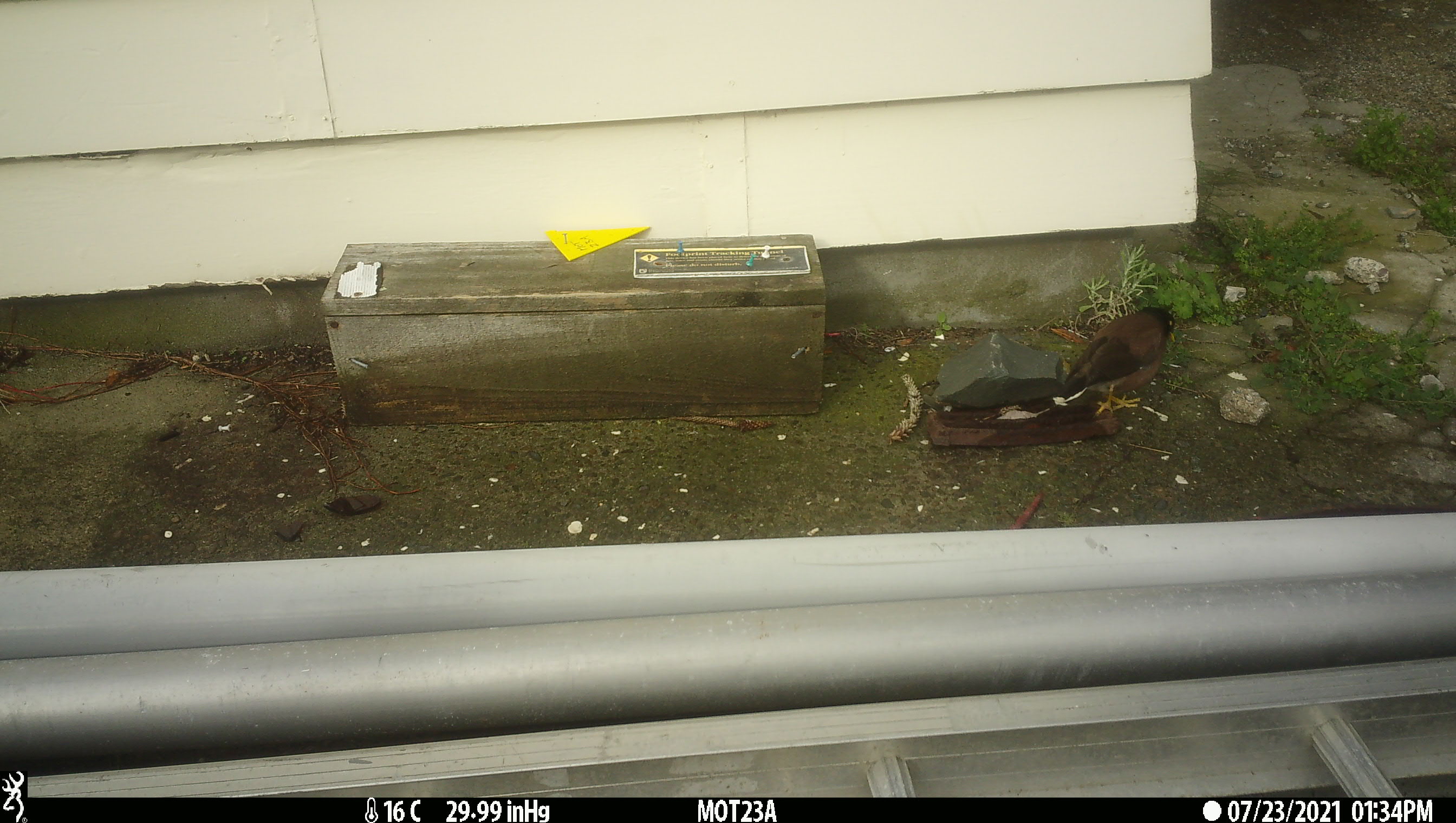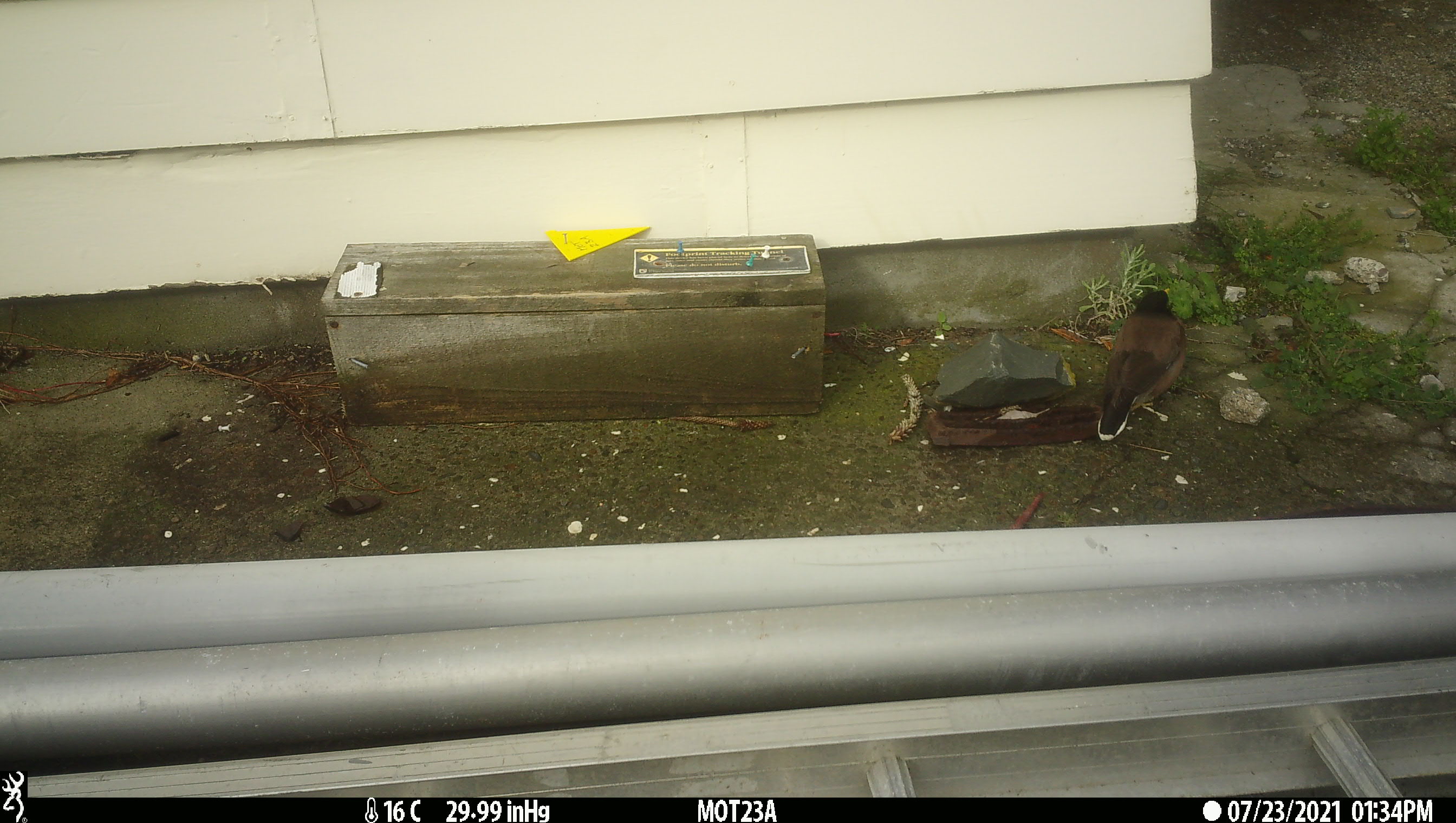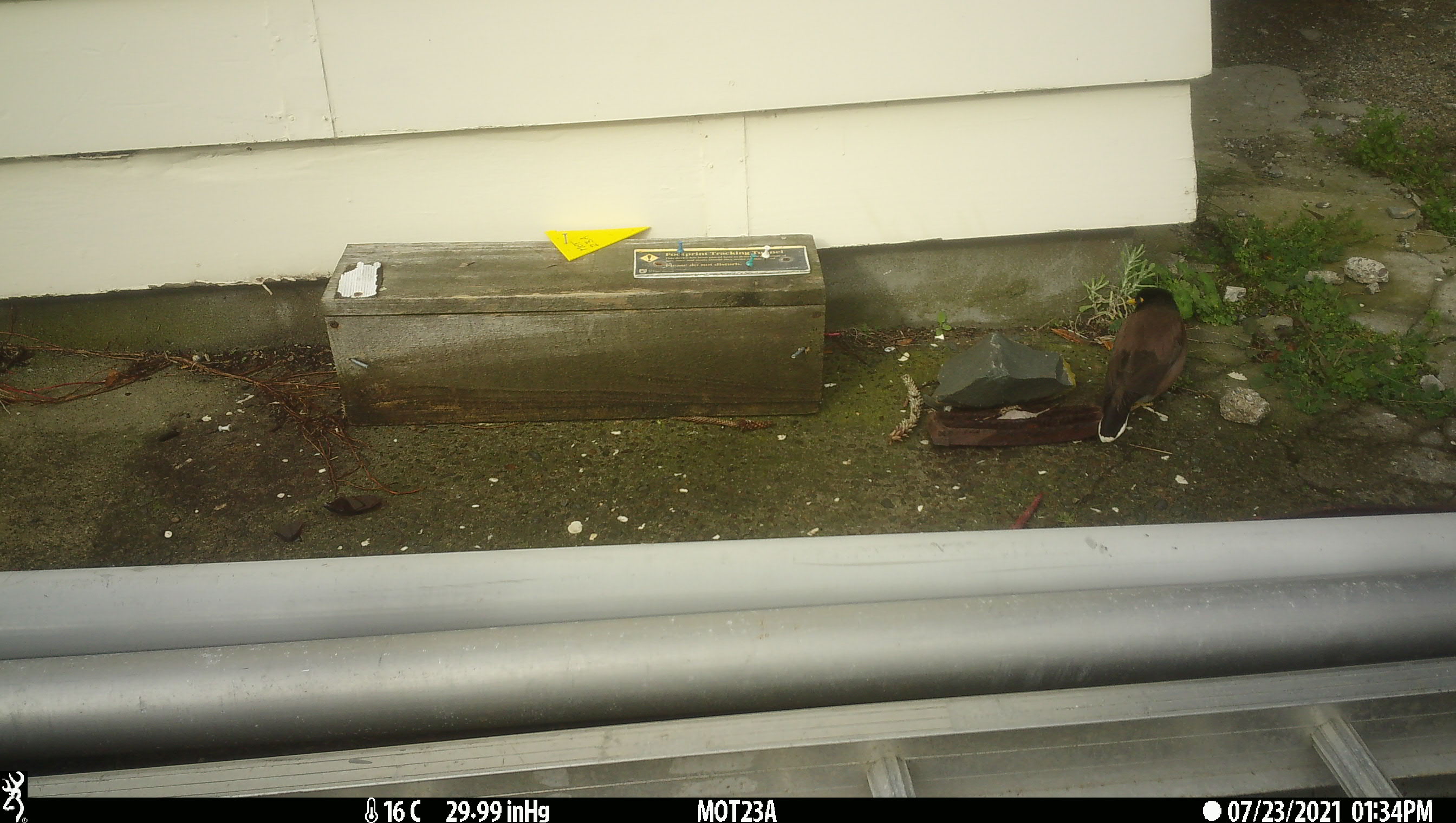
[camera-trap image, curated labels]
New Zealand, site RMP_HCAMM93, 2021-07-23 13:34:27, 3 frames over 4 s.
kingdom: Animalia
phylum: Chordata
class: Aves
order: Passeriformes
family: Sturnidae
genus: Acridotheres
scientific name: Acridotheres tristis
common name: common myna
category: myna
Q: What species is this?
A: Myna (common myna) (Acridotheres tristis).